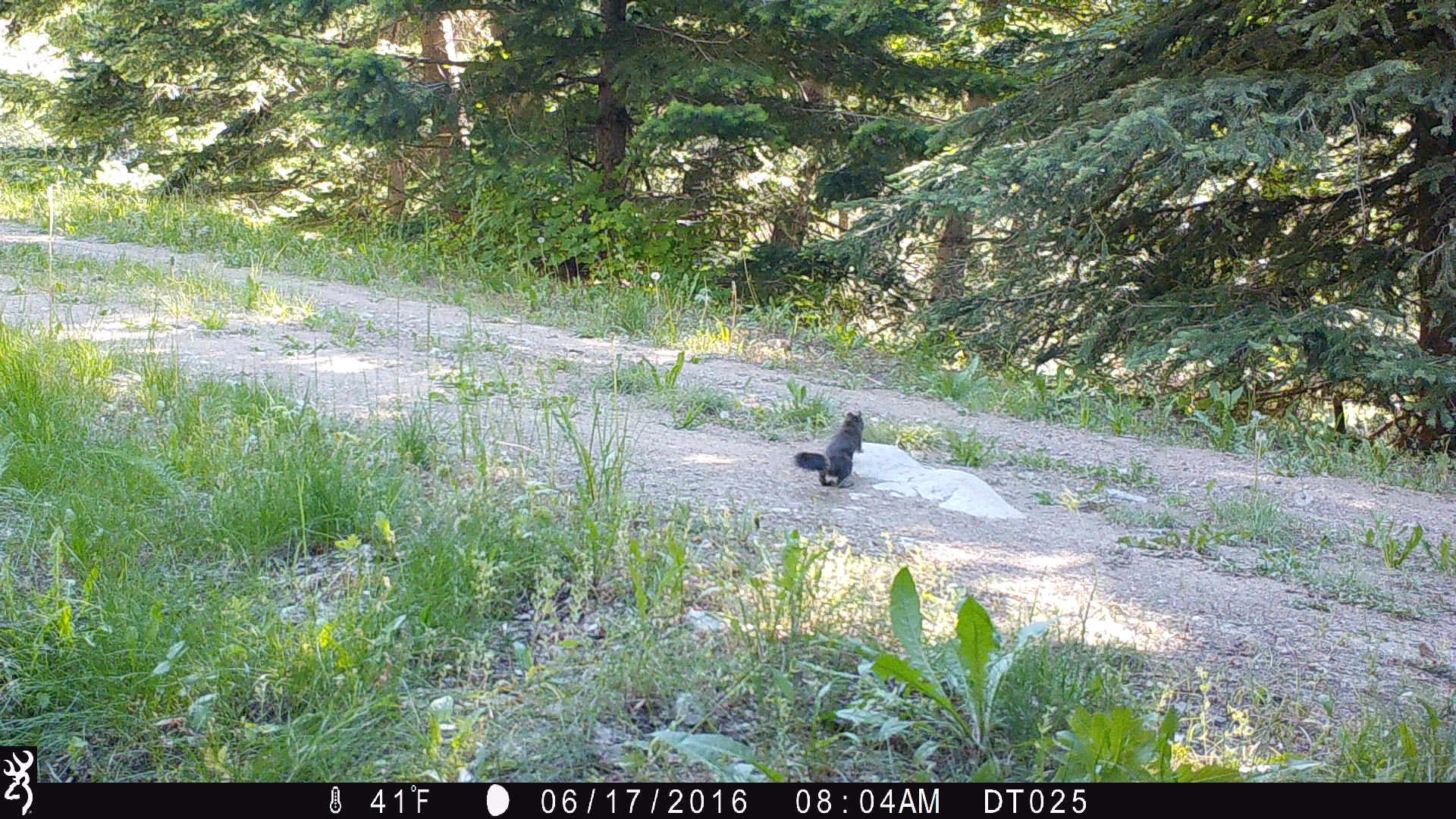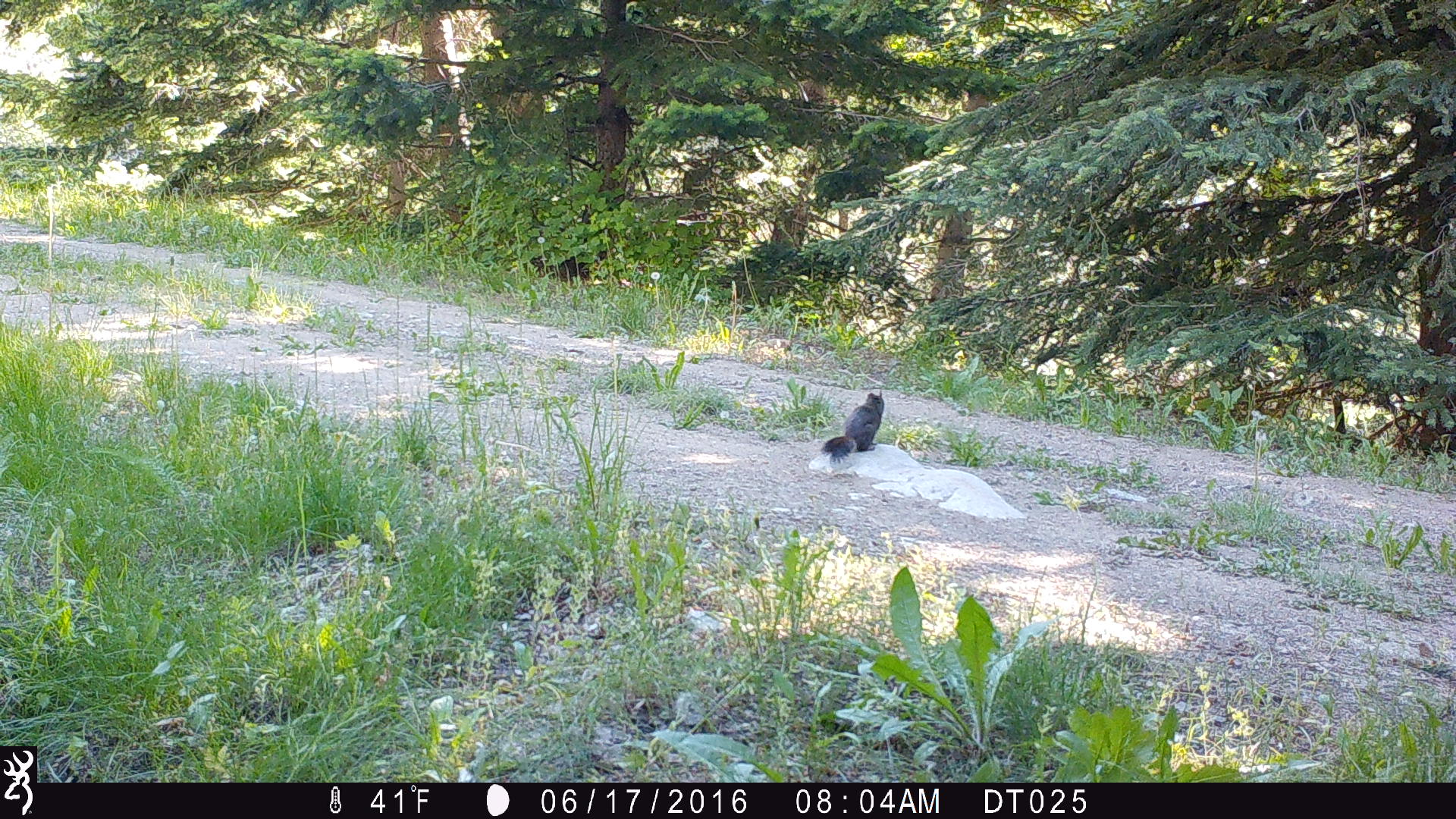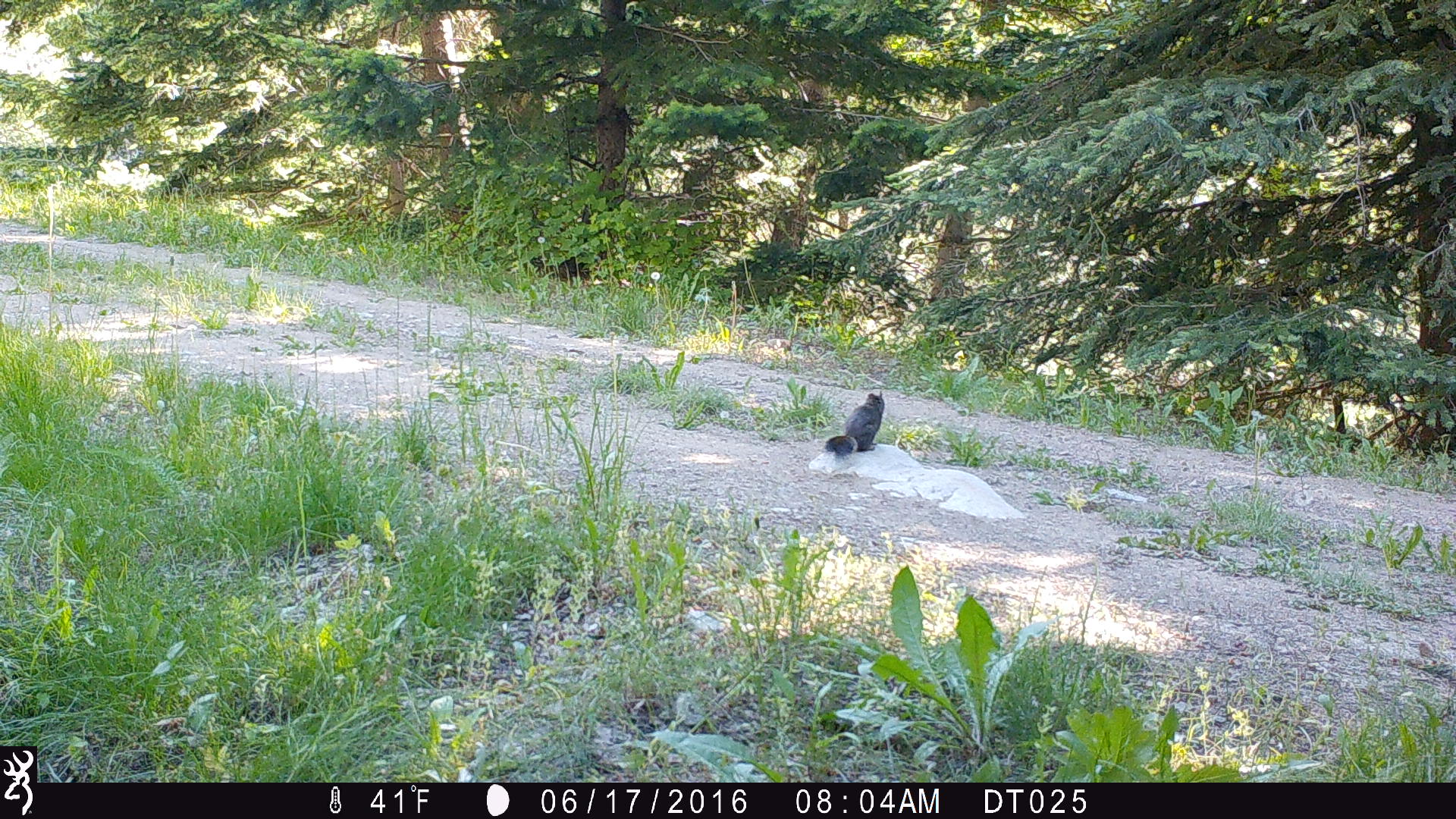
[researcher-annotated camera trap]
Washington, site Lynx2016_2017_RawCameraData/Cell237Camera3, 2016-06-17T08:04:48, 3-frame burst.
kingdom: Animalia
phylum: Chordata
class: Mammalia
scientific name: Mammalia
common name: small mammal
Small mammal (Mammalia). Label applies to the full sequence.